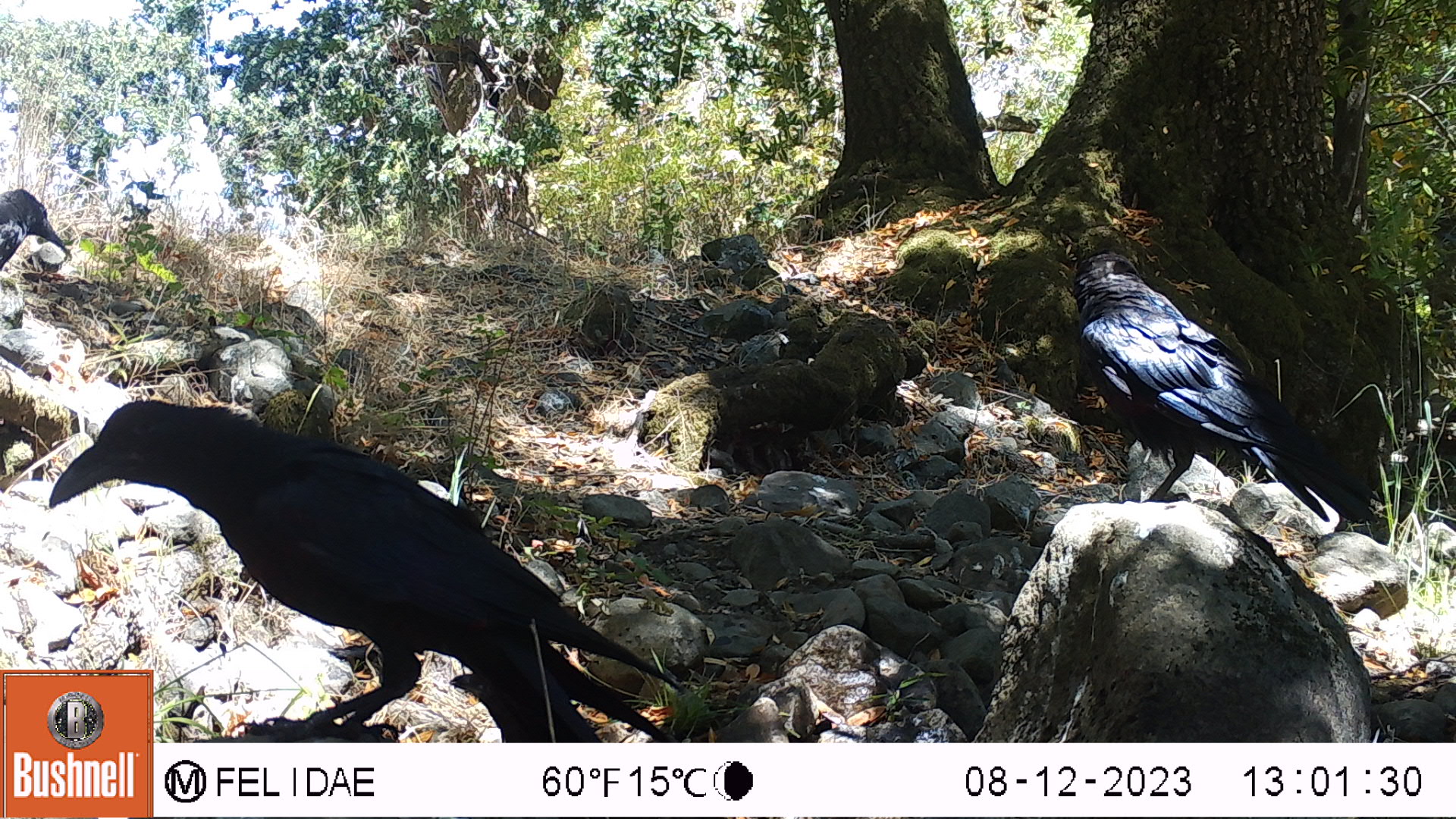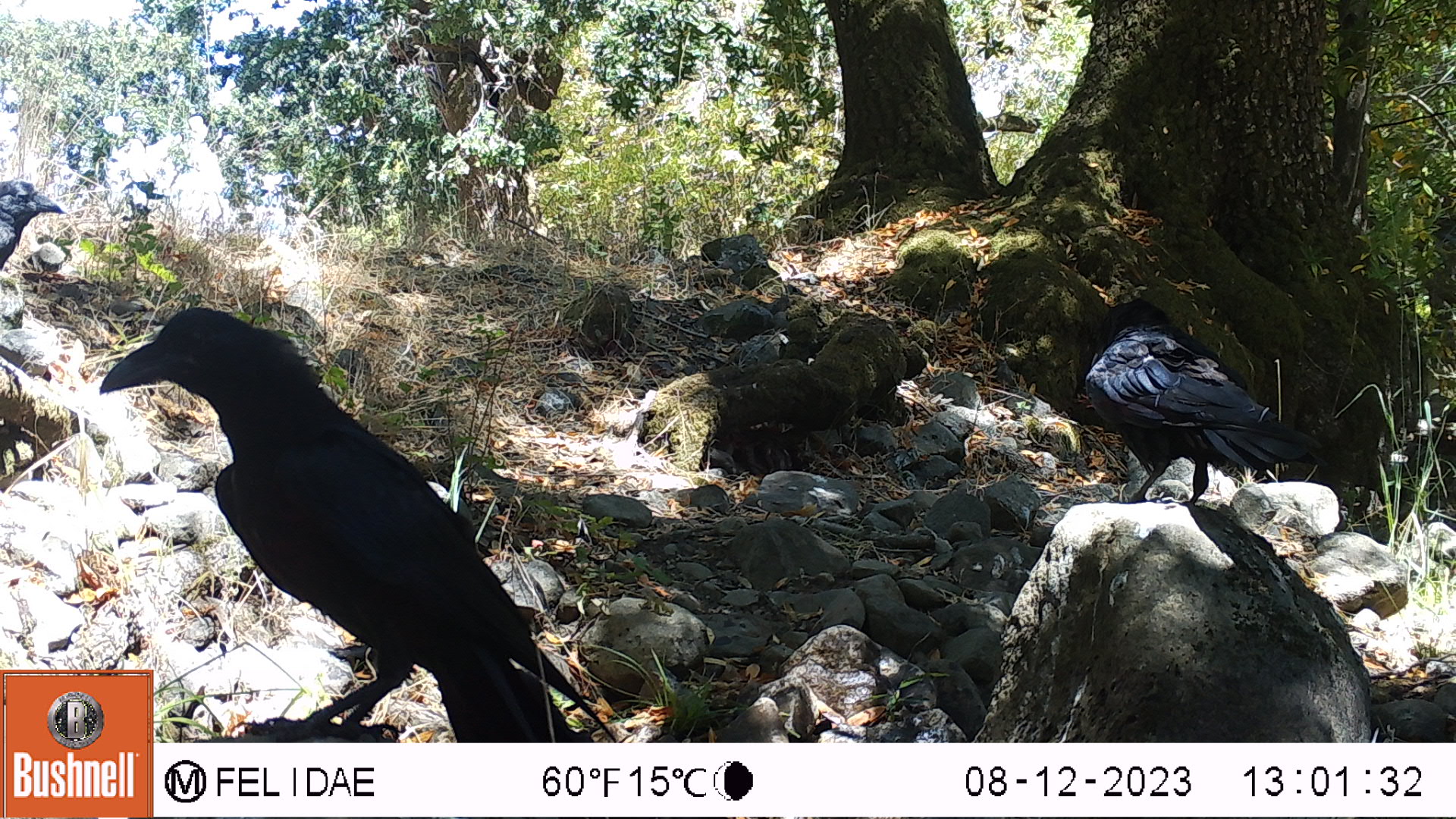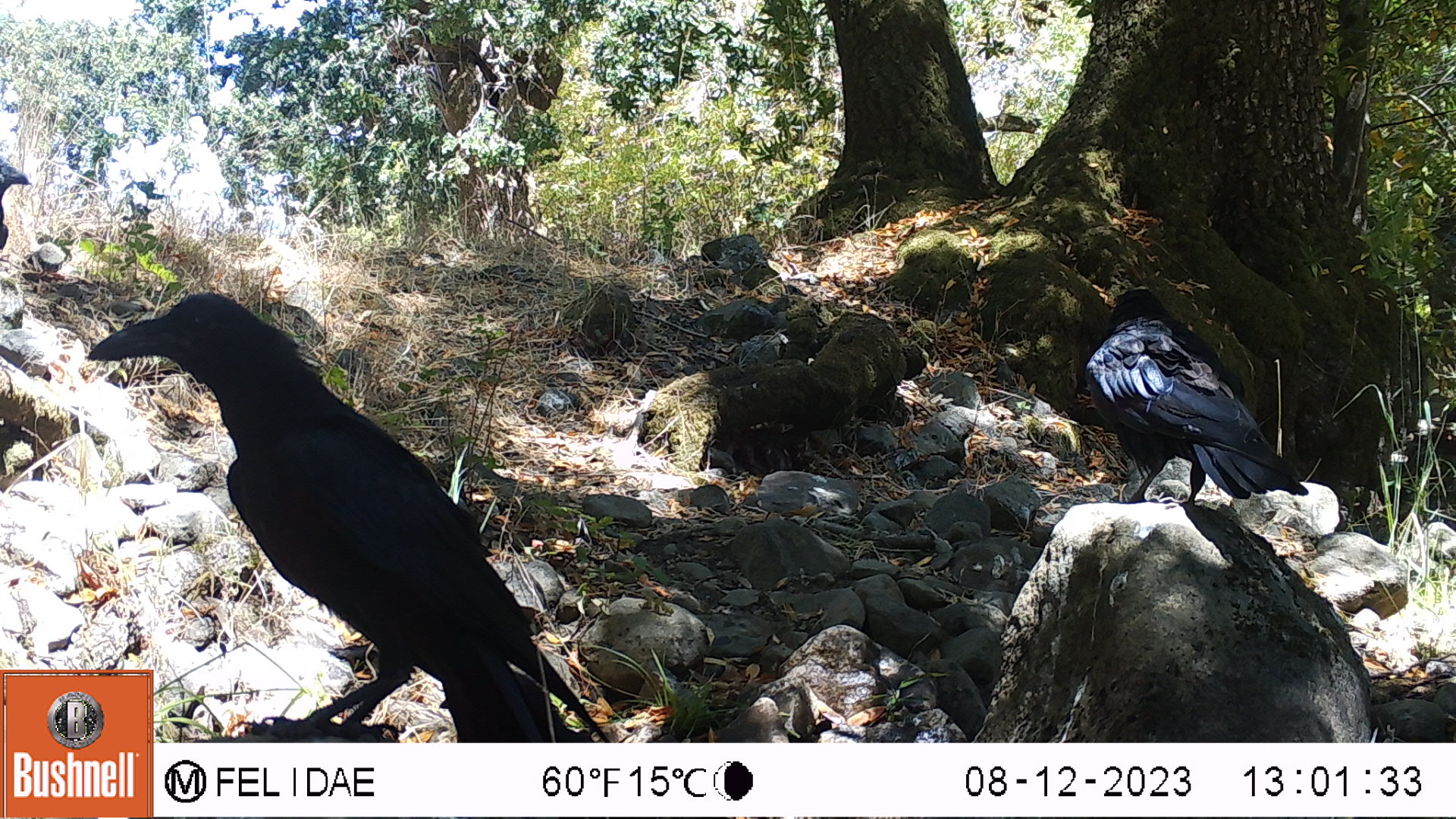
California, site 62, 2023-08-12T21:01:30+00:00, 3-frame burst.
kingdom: Animalia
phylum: Chordata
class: Aves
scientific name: Aves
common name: bird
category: unknown bird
Unknown bird (bird) (Aves).